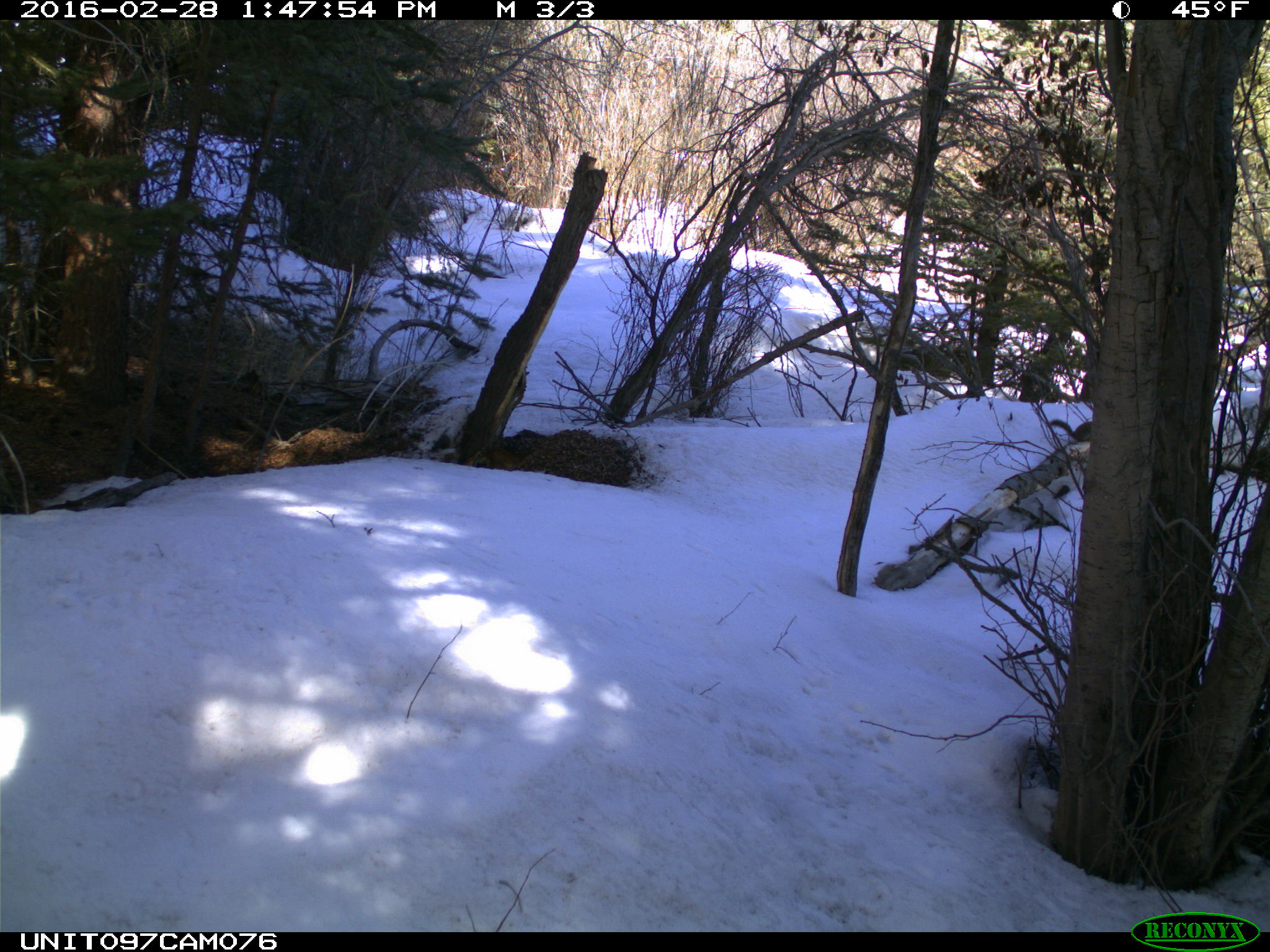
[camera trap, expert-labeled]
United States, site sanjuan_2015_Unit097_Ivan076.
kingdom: Animalia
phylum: Chordata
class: Mammalia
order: Rodentia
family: Sciuridae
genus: Tamiasciurus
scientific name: Tamiasciurus hudsonicus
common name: american red squirrel